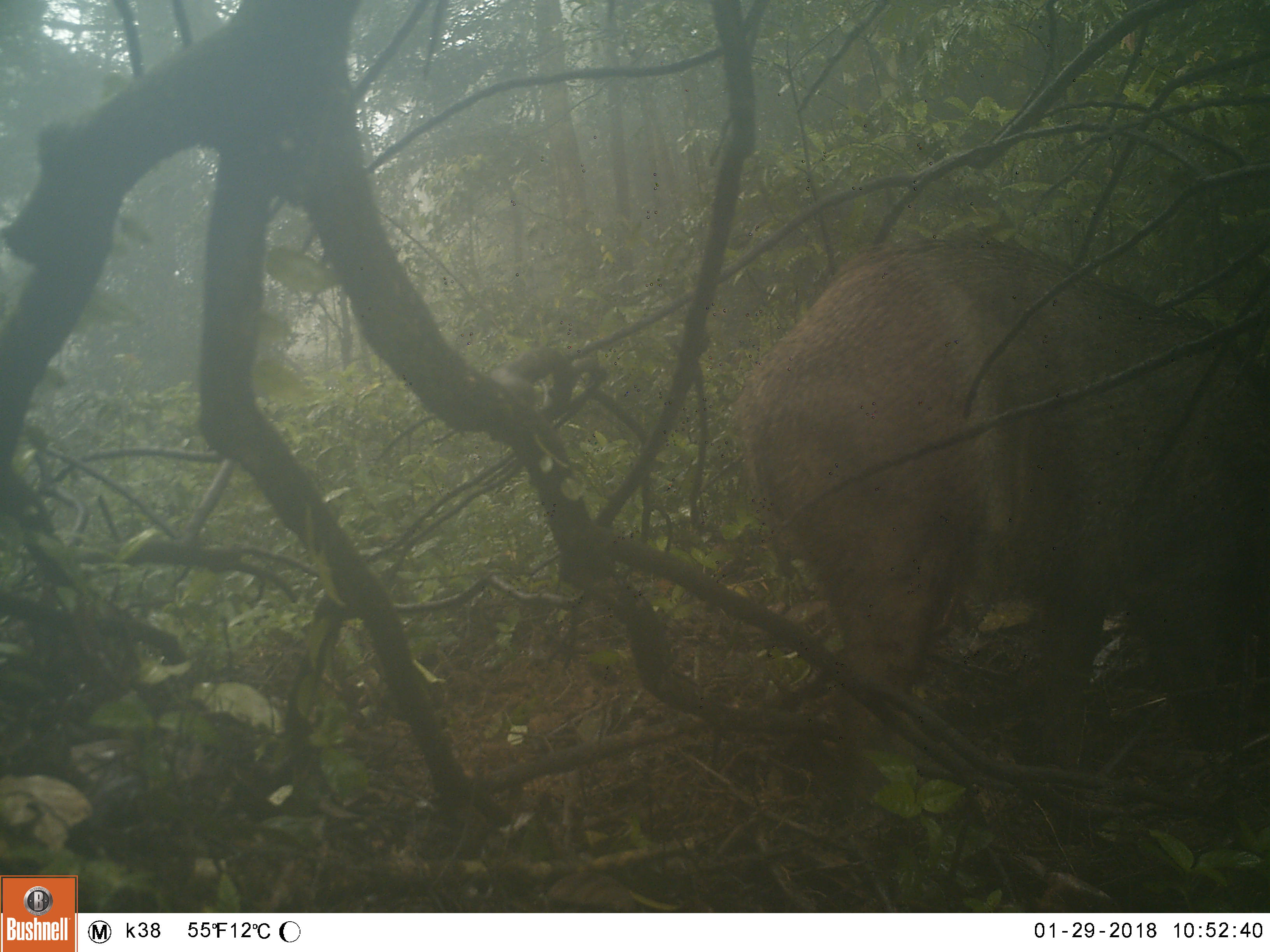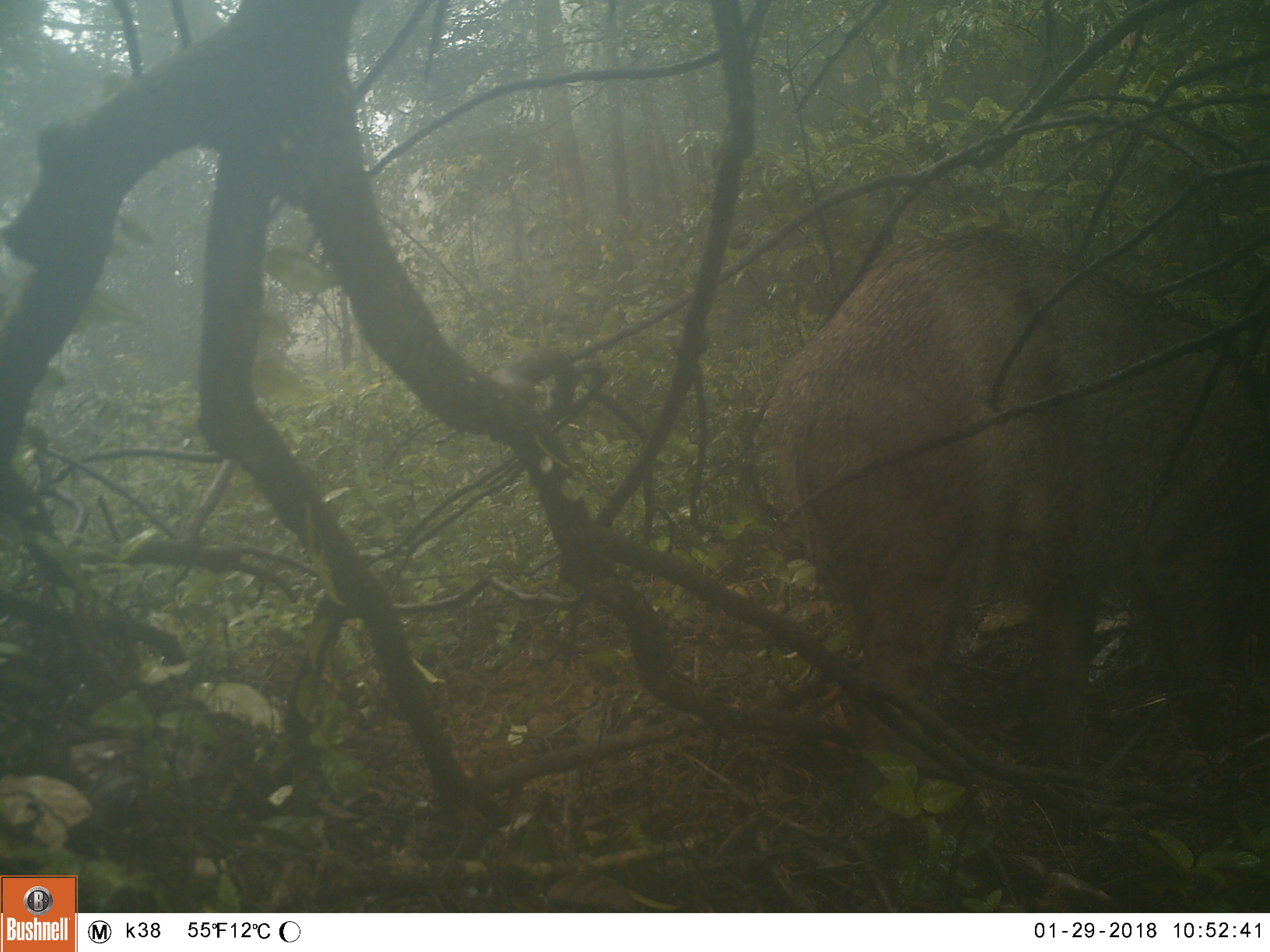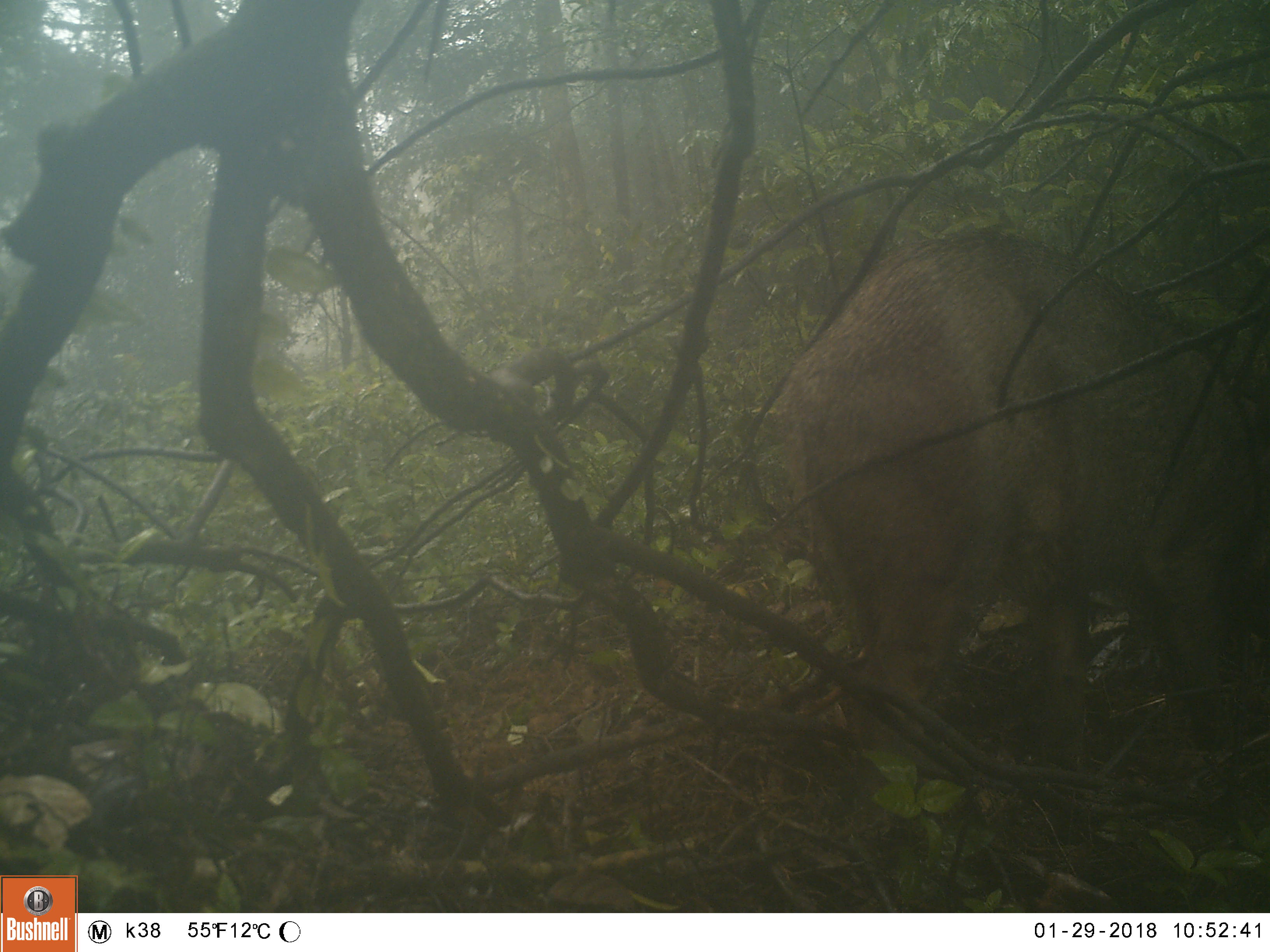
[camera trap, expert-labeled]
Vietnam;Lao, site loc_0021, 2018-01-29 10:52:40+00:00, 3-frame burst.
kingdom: Animalia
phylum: Chordata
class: Mammalia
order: Artiodactyla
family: Suidae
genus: Sus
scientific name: Sus scrofa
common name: eurasian wild pig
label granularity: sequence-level